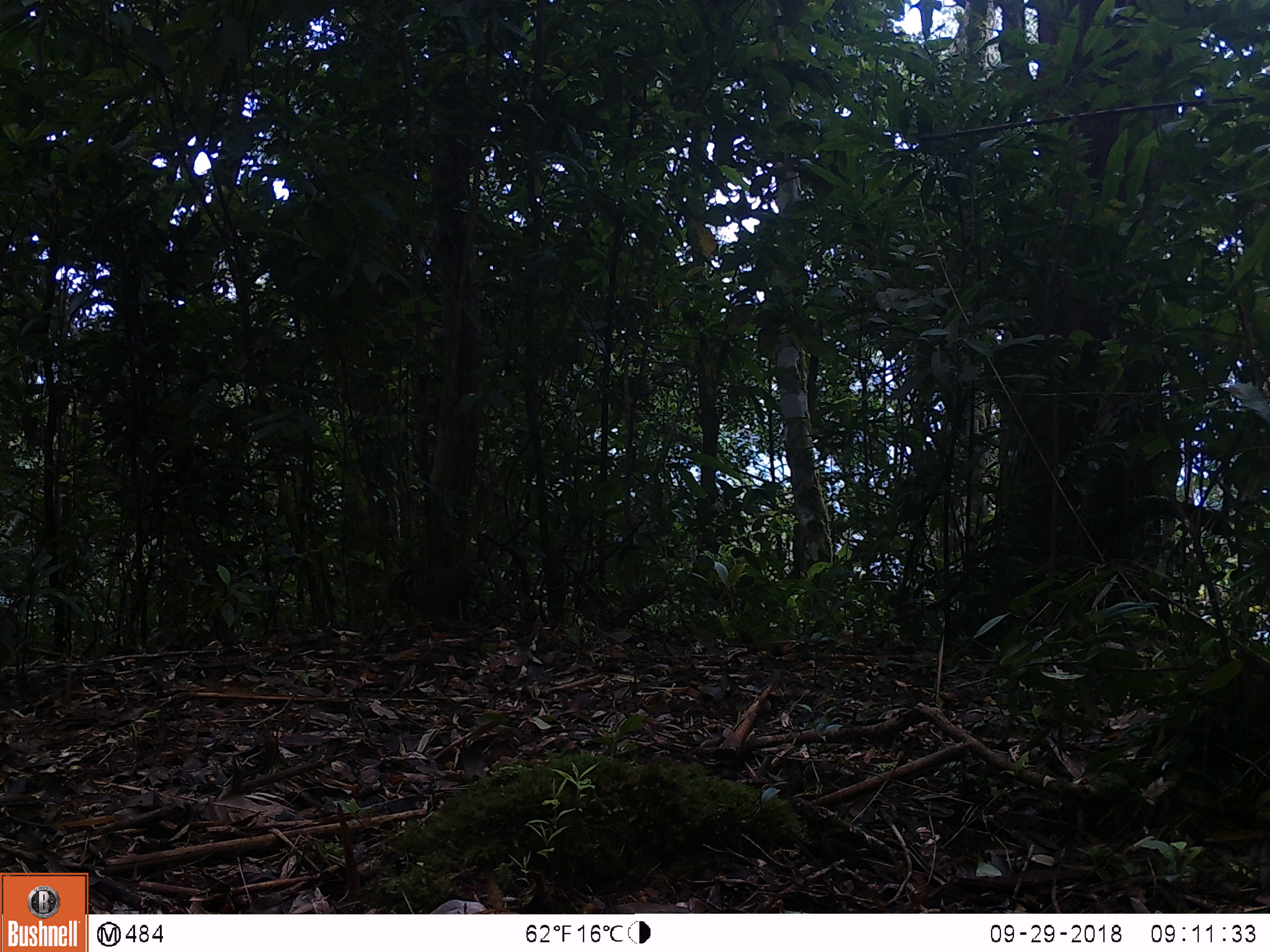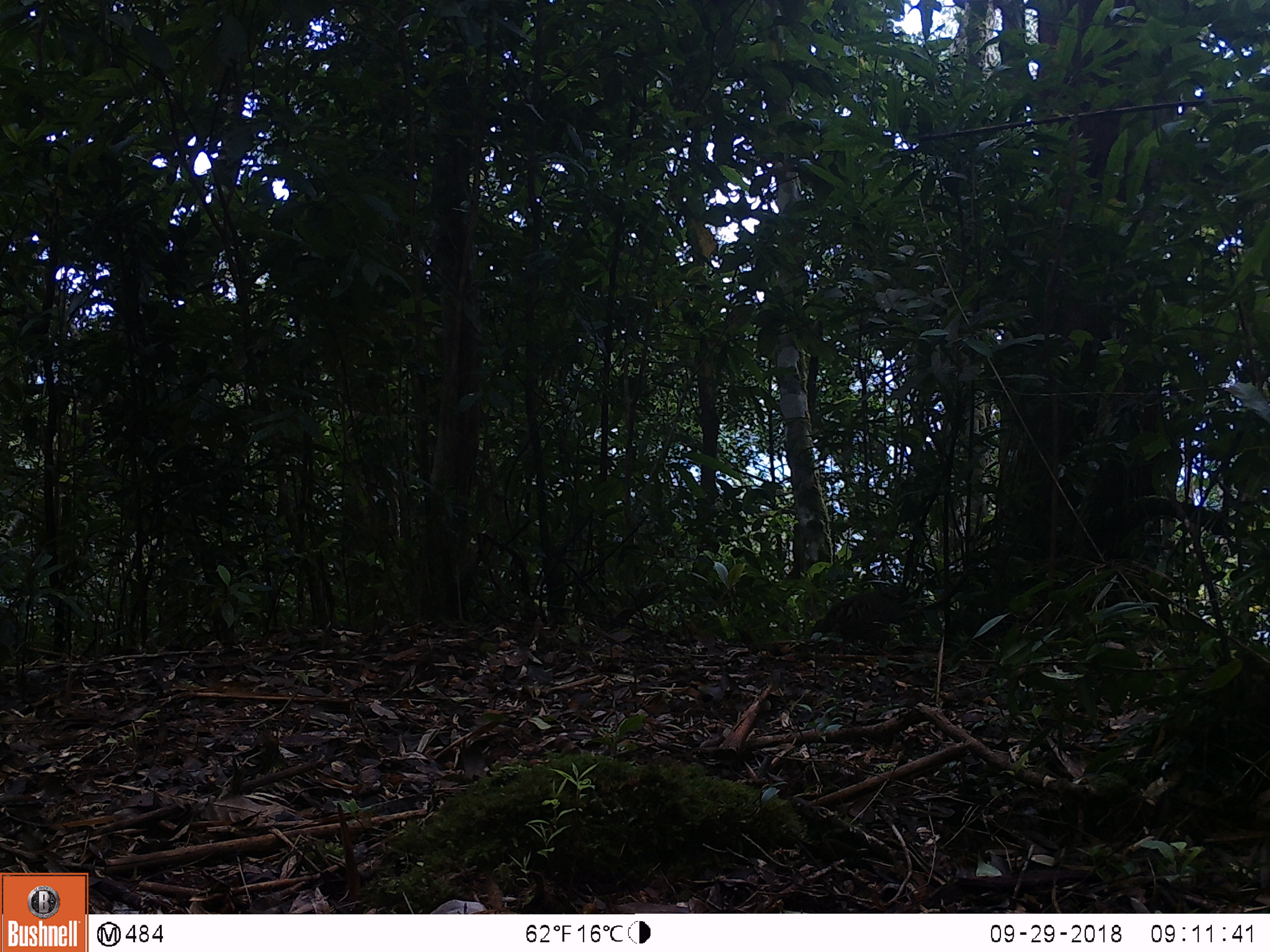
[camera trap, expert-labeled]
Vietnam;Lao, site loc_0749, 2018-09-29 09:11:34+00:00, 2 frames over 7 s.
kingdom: Animalia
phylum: Chordata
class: Aves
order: Galliformes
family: Phasianidae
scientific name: Phasianidae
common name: partridge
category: unidentified partridge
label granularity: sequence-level